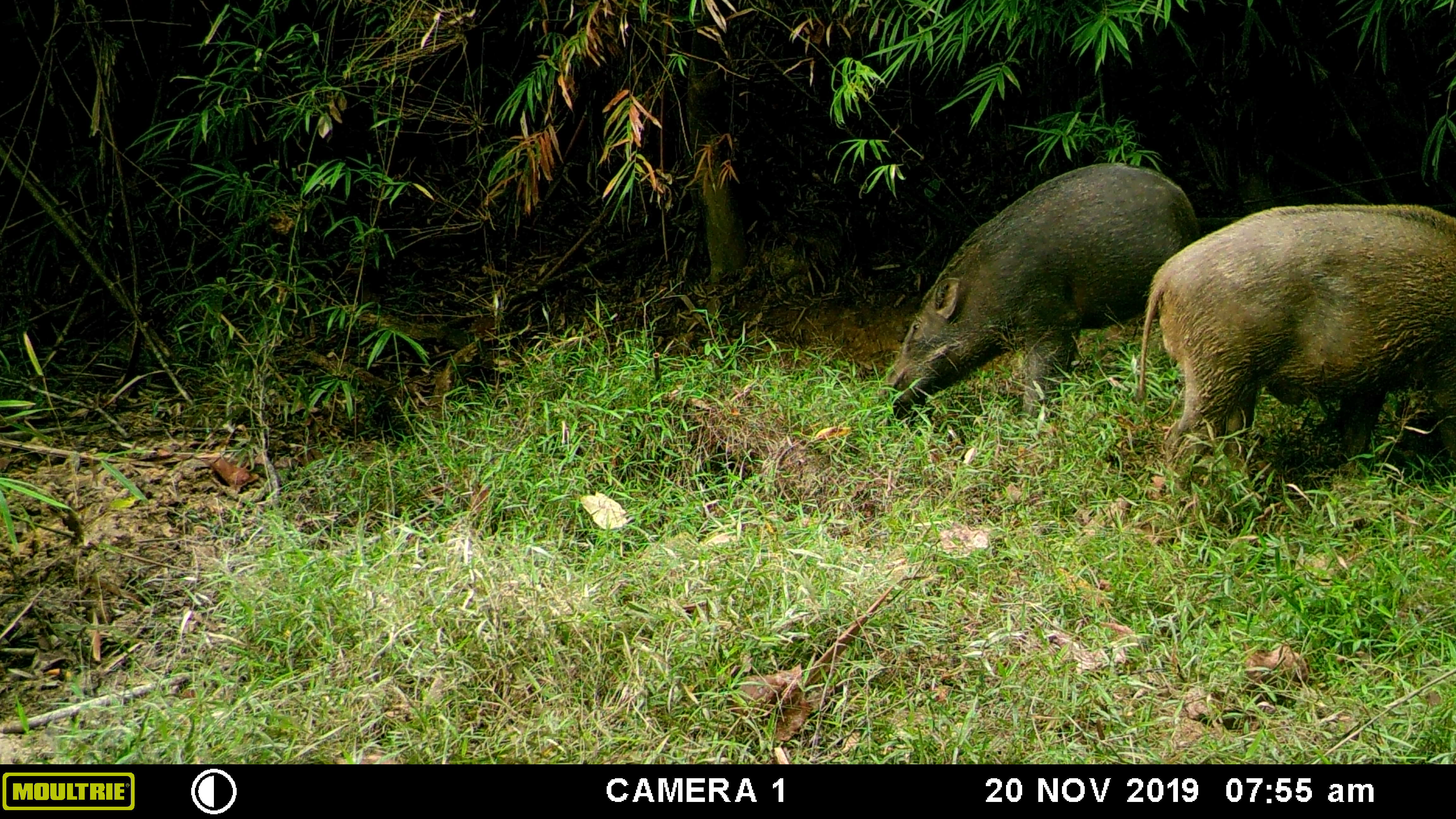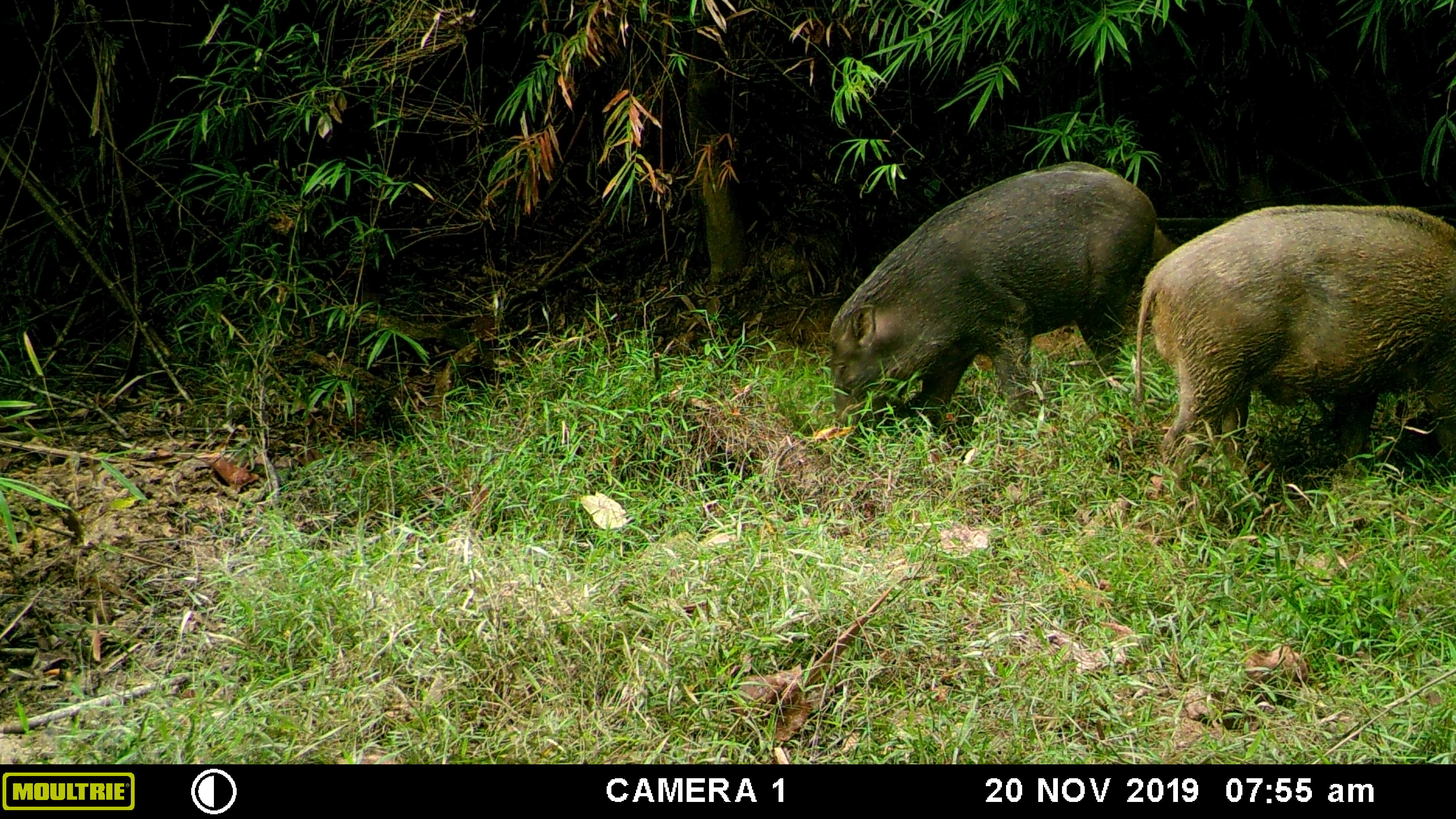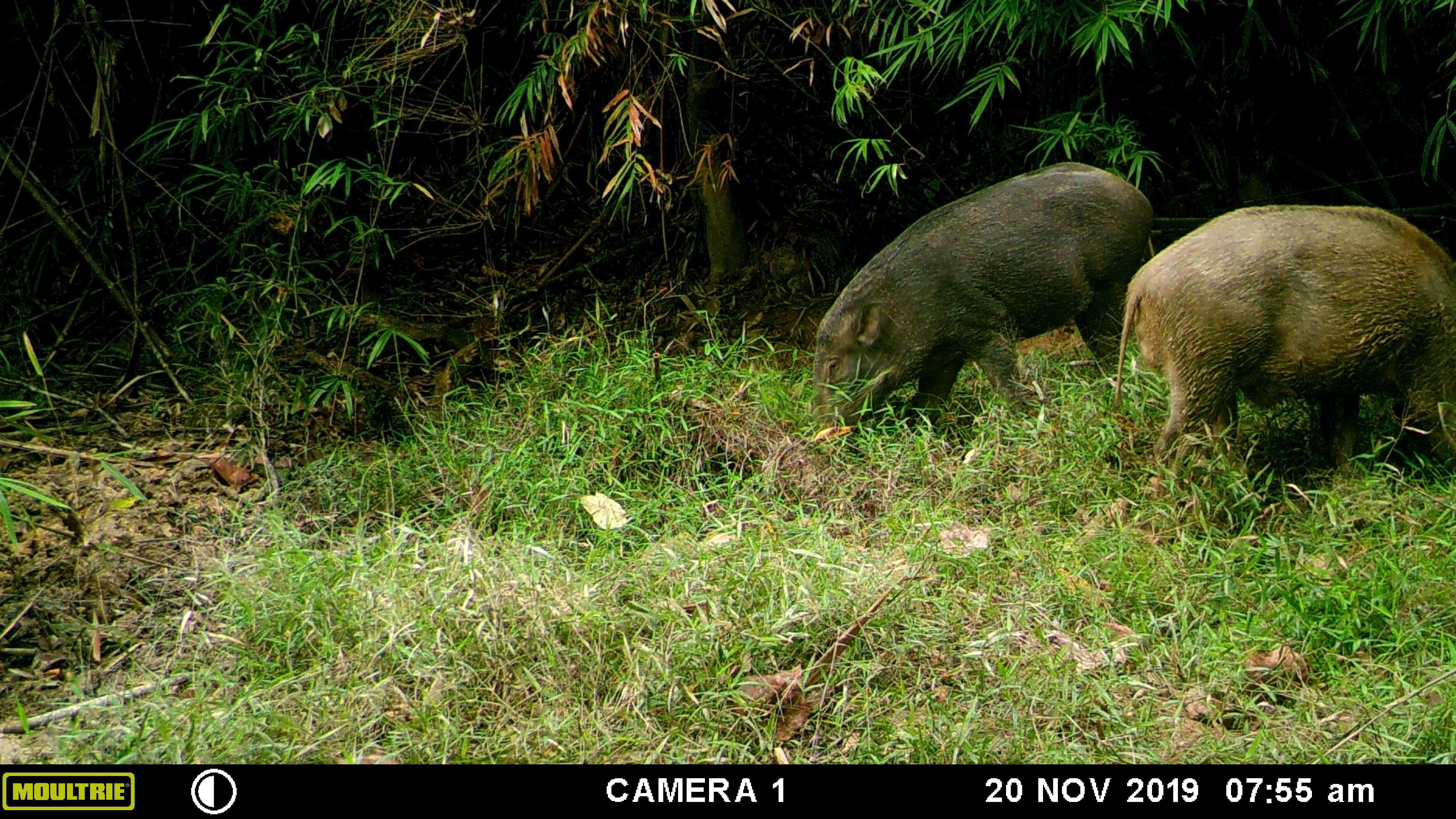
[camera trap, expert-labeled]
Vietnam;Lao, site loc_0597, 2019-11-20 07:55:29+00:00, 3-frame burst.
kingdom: Animalia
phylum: Chordata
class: Mammalia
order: Artiodactyla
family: Suidae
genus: Sus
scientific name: Sus scrofa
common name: eurasian wild pig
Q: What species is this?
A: Eurasian wild pig (Sus scrofa).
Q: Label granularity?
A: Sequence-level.